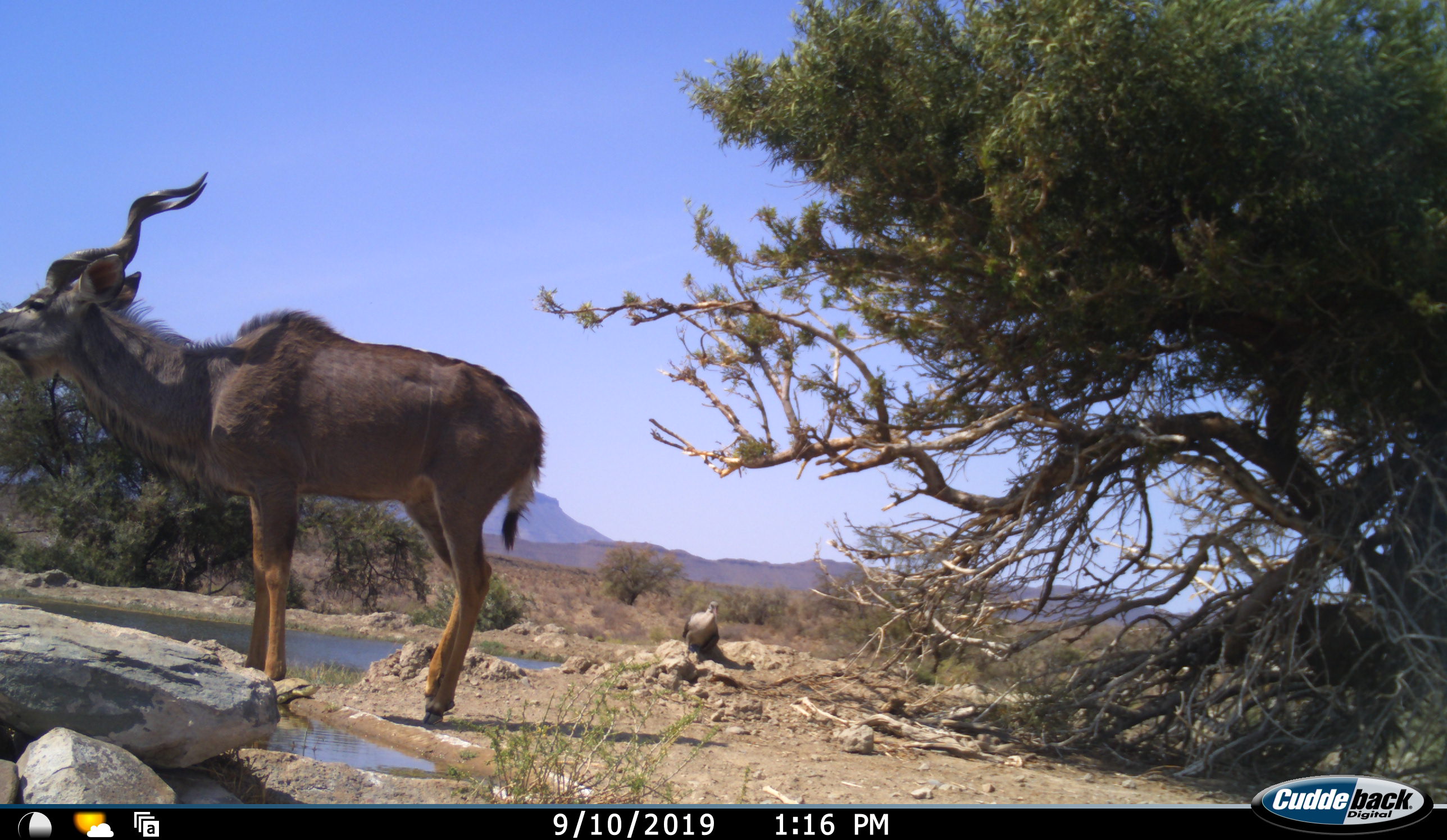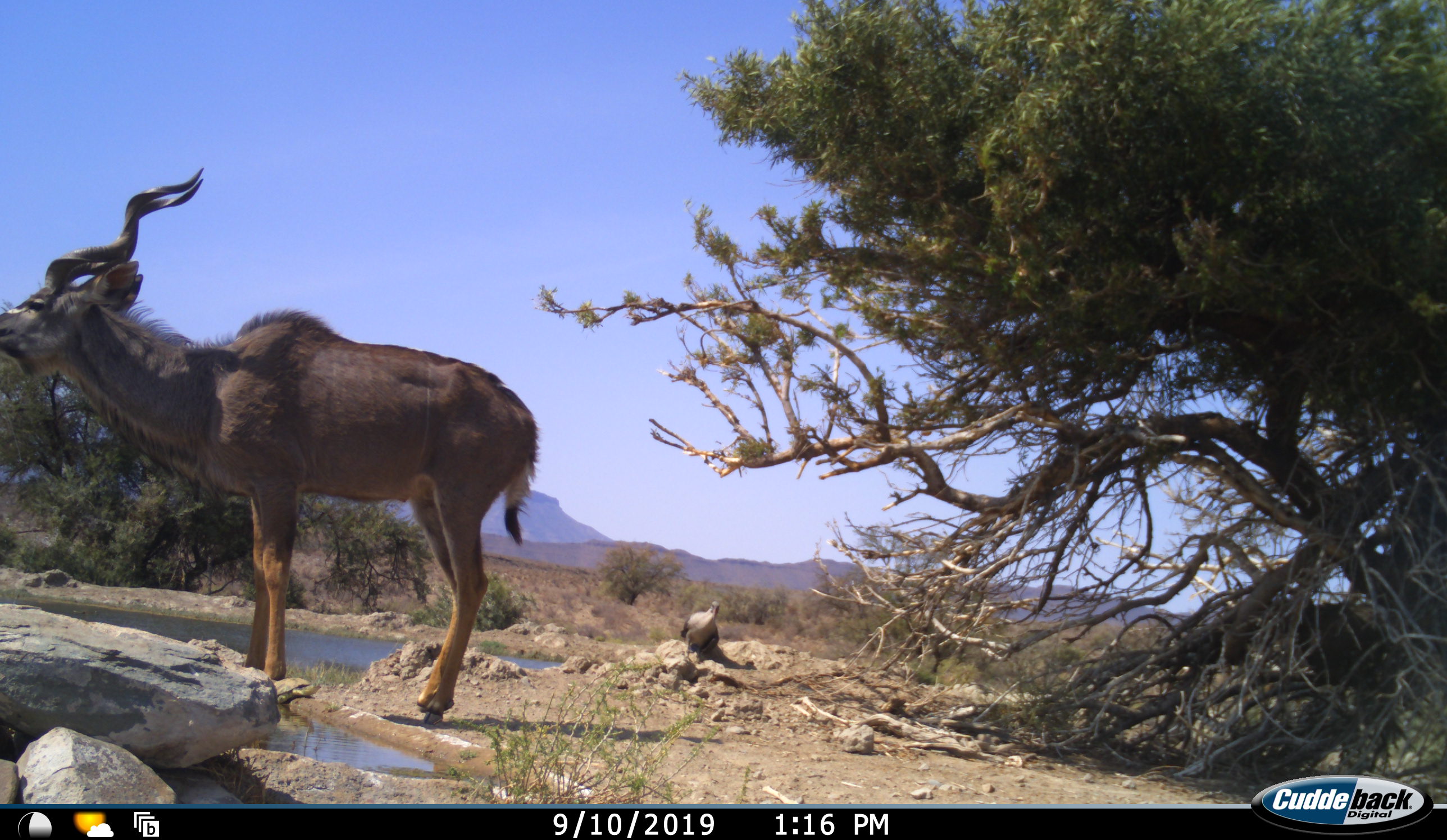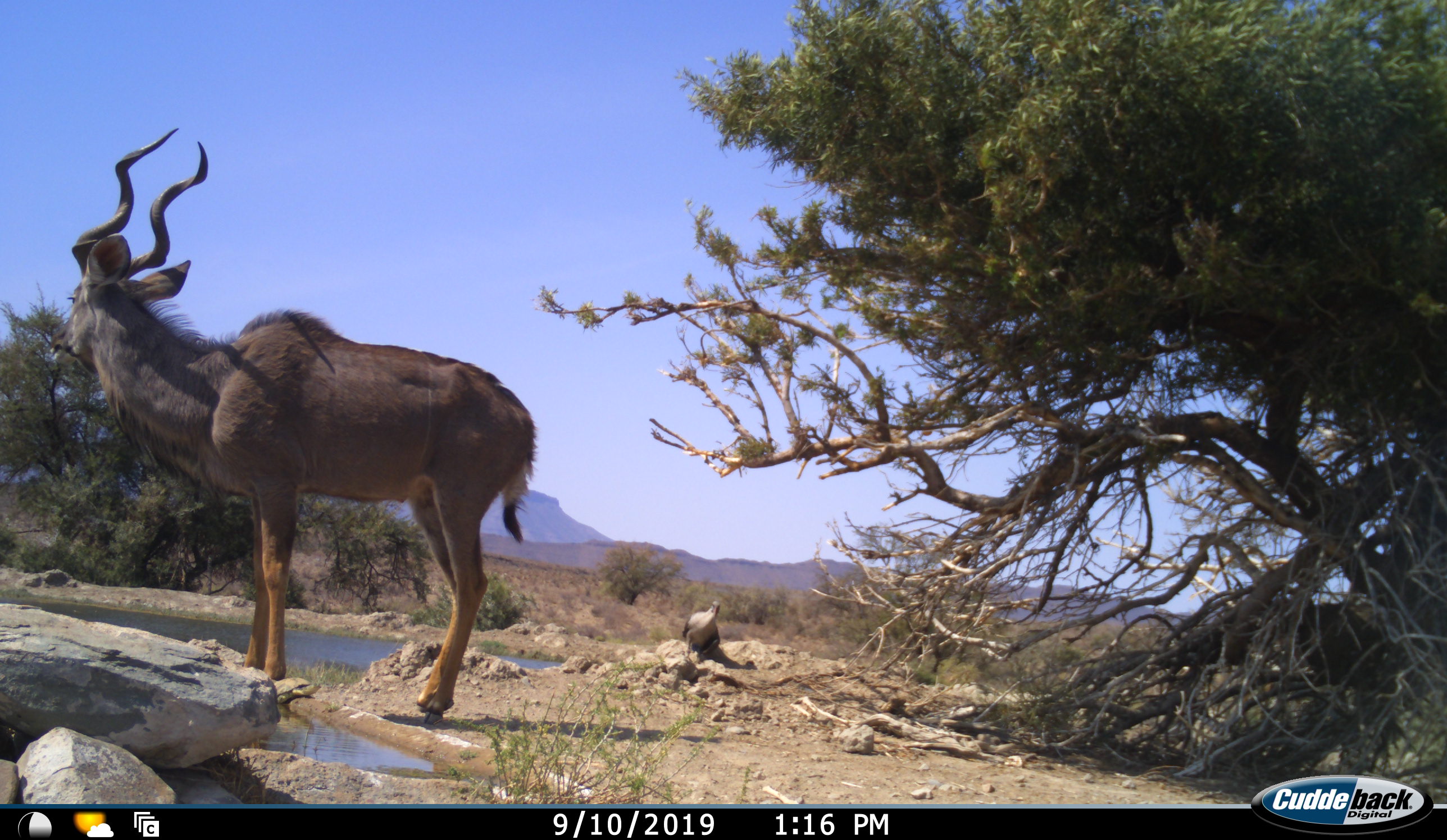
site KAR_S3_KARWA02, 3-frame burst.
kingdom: Animalia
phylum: Chordata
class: Aves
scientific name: Aves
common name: bird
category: birdother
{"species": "birdother (bird) (Aves)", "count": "1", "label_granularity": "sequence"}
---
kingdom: Animalia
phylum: Chordata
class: Mammalia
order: Artiodactyla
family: Bovidae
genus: Tragelaphus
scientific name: Tragelaphus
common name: kudu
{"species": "kudu (Tragelaphus)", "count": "1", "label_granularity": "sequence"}